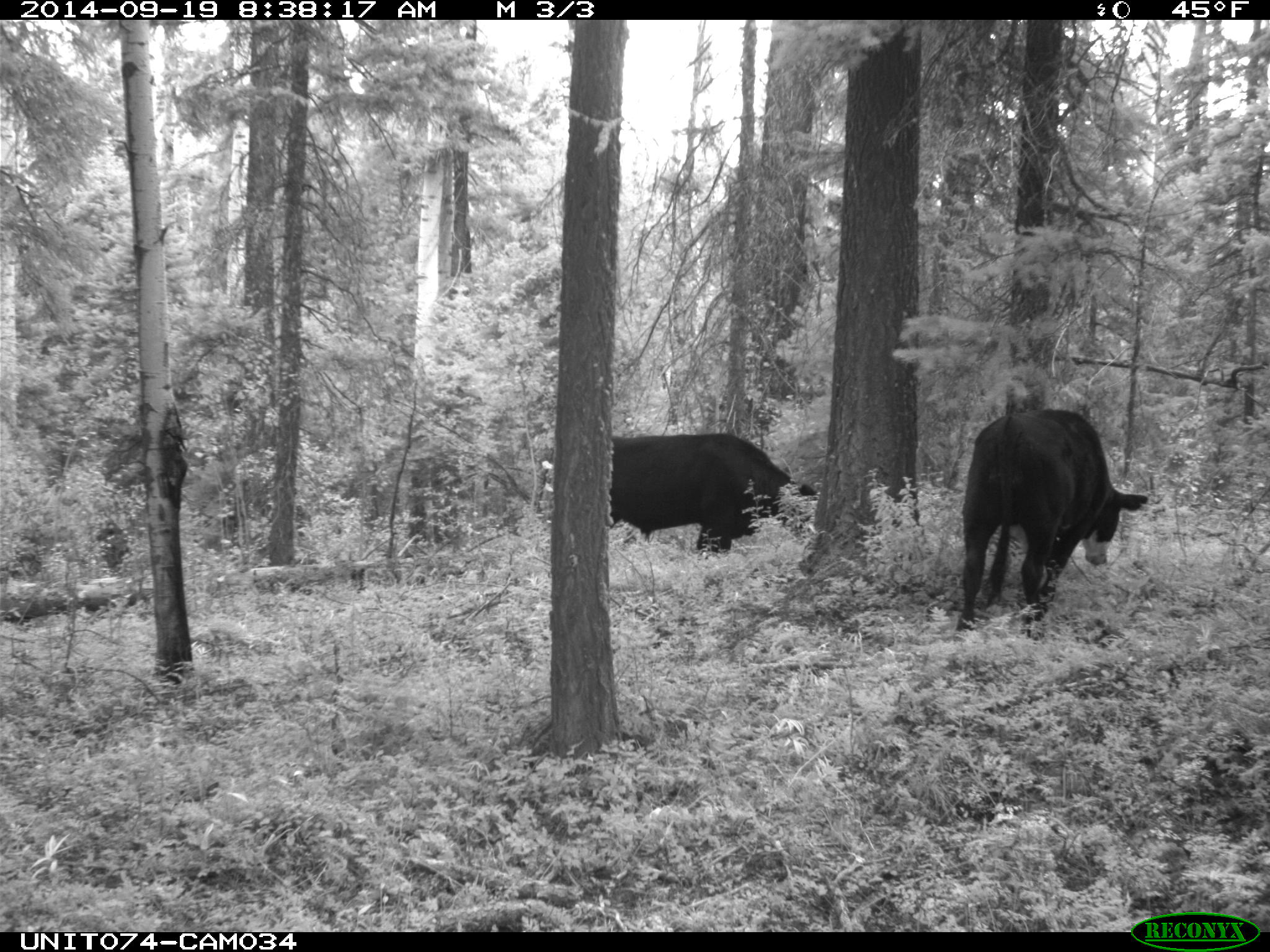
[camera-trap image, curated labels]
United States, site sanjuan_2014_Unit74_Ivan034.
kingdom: Animalia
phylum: Chordata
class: Mammalia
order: Artiodactyla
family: Bovidae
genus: Bos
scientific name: Bos taurus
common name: domestic cow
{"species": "Bos taurus (domestic cow)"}